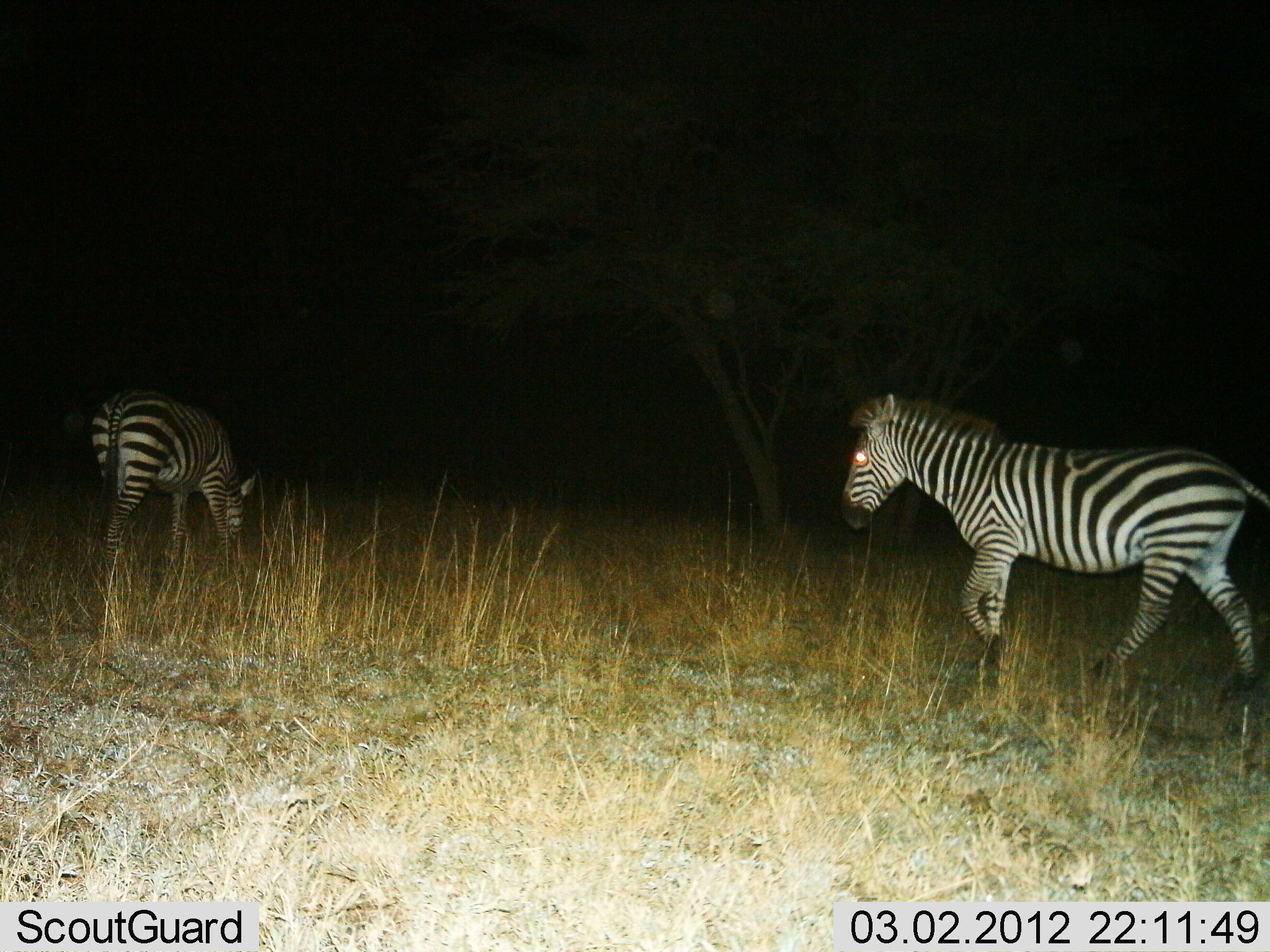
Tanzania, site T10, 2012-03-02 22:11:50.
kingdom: Animalia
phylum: Chordata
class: Mammalia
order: Perissodactyla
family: Equidae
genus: Equus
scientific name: Equus quagga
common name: plains zebra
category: zebra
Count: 2.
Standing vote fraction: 24%.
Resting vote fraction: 0%.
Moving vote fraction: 76%.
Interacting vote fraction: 0%.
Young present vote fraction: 0%.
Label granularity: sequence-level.